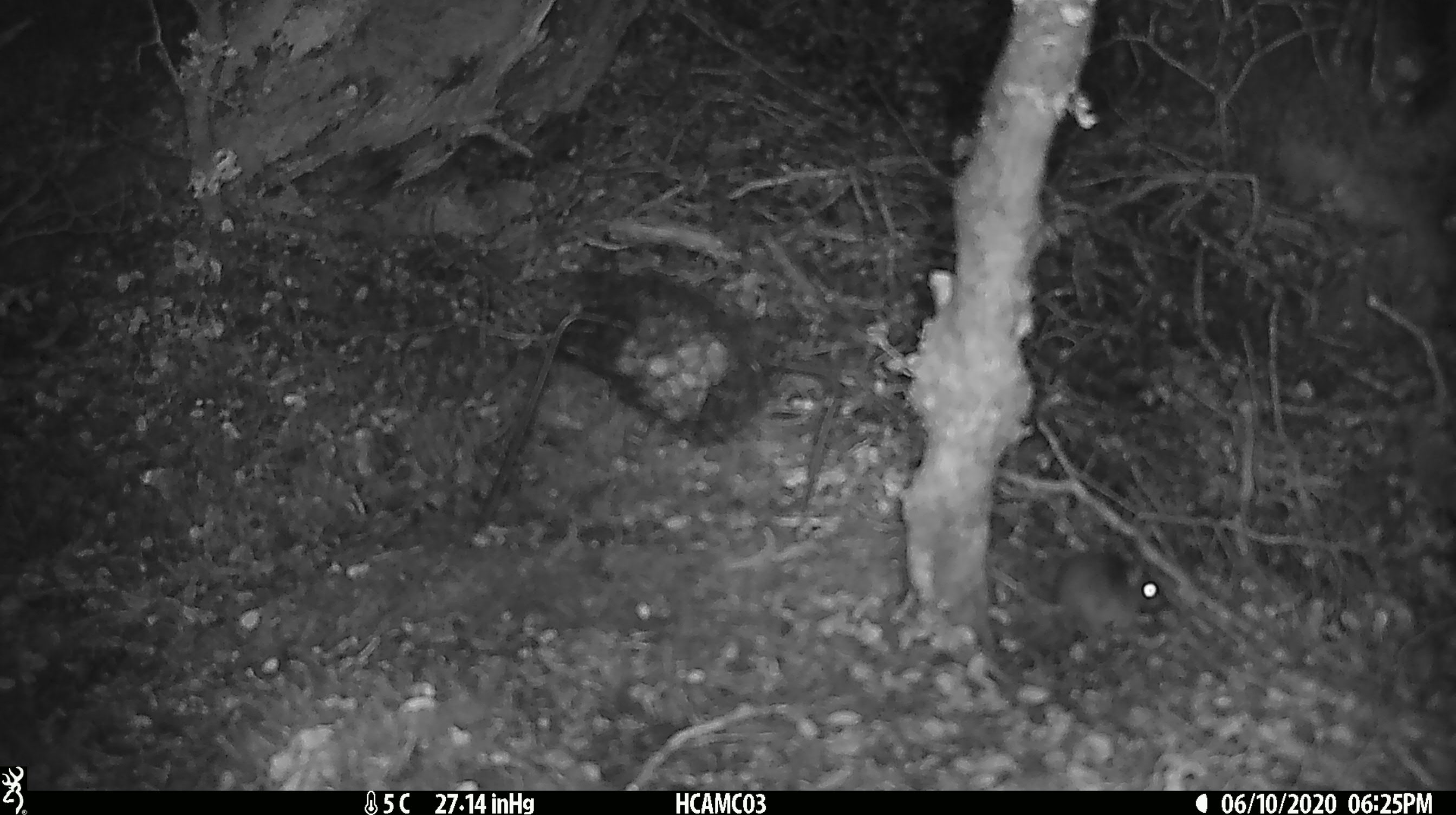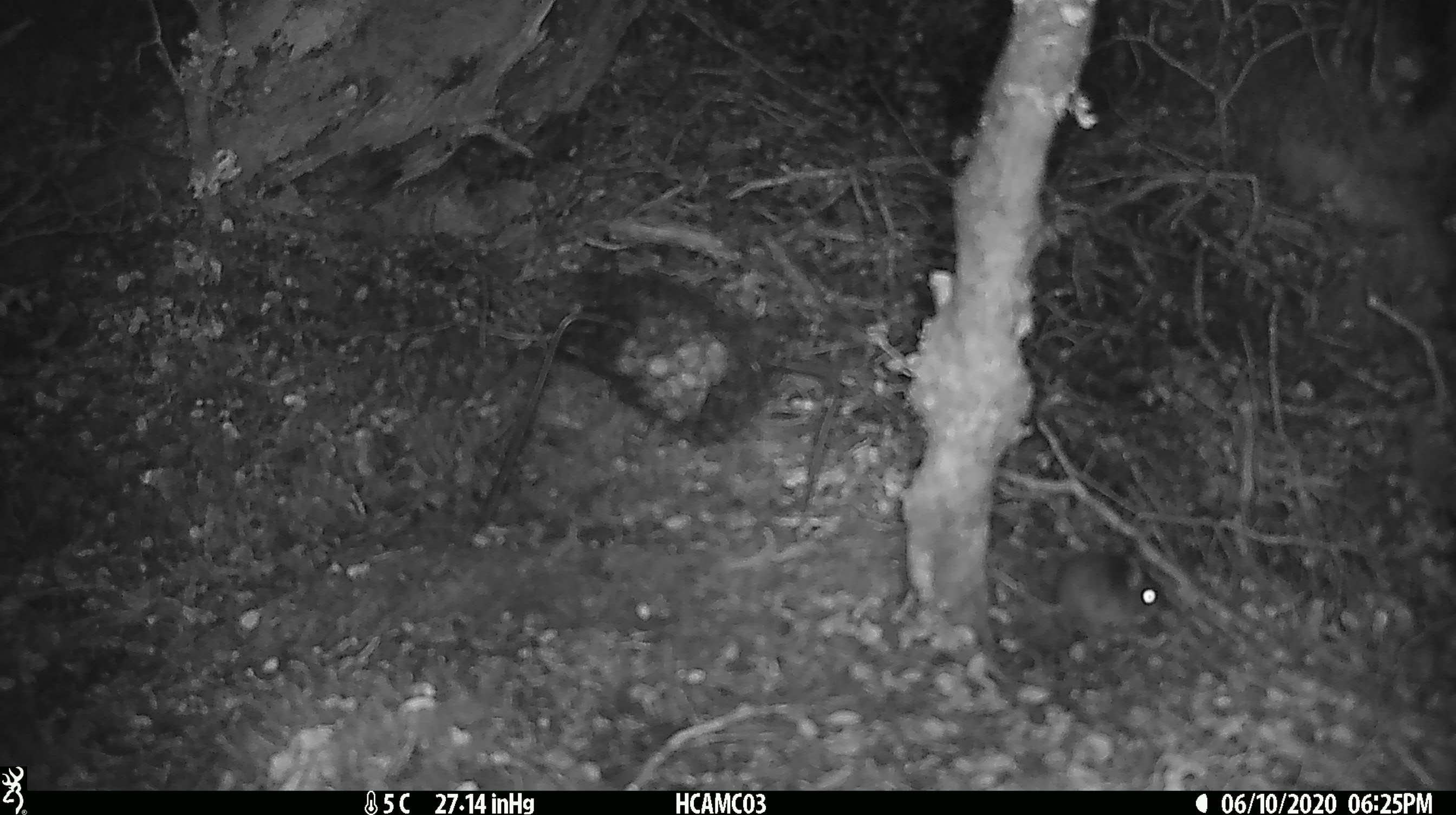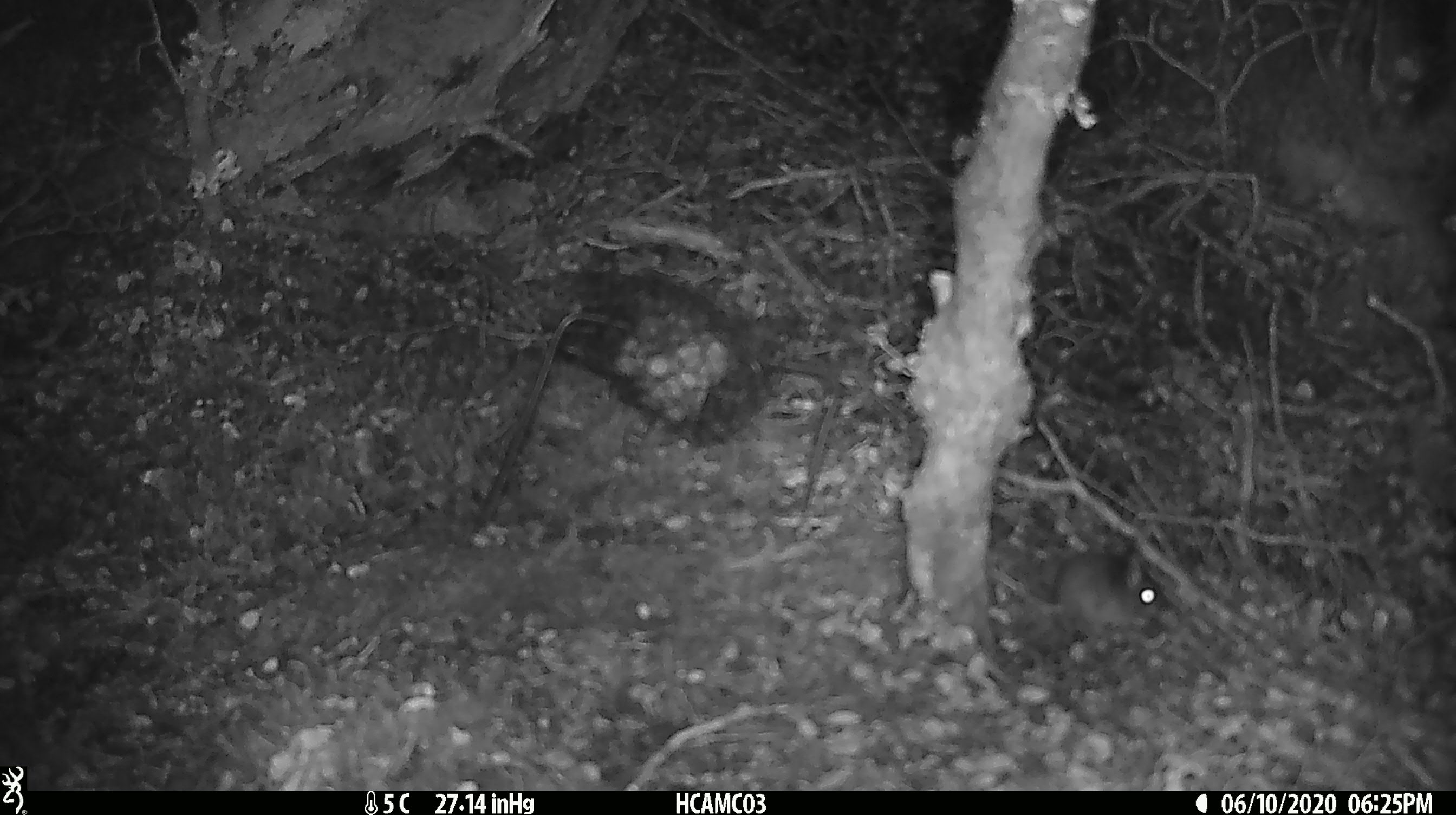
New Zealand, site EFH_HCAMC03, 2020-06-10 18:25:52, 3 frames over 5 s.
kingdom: Animalia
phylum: Chordata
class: Mammalia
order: Rodentia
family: Muridae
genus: Mus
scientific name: Mus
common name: mouse